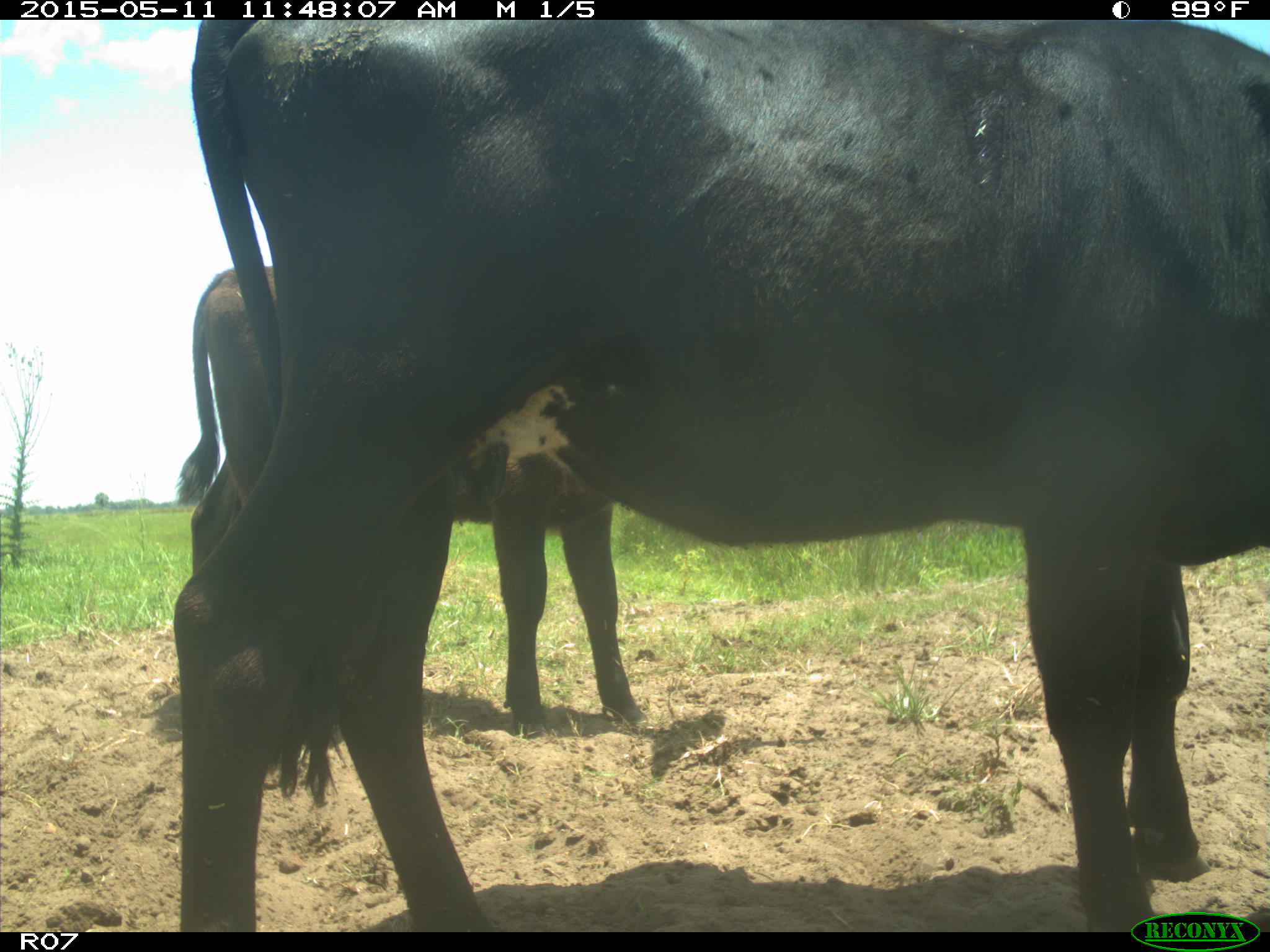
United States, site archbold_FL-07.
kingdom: Animalia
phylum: Chordata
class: Mammalia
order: Artiodactyla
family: Bovidae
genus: Bos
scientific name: Bos taurus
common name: domestic cow